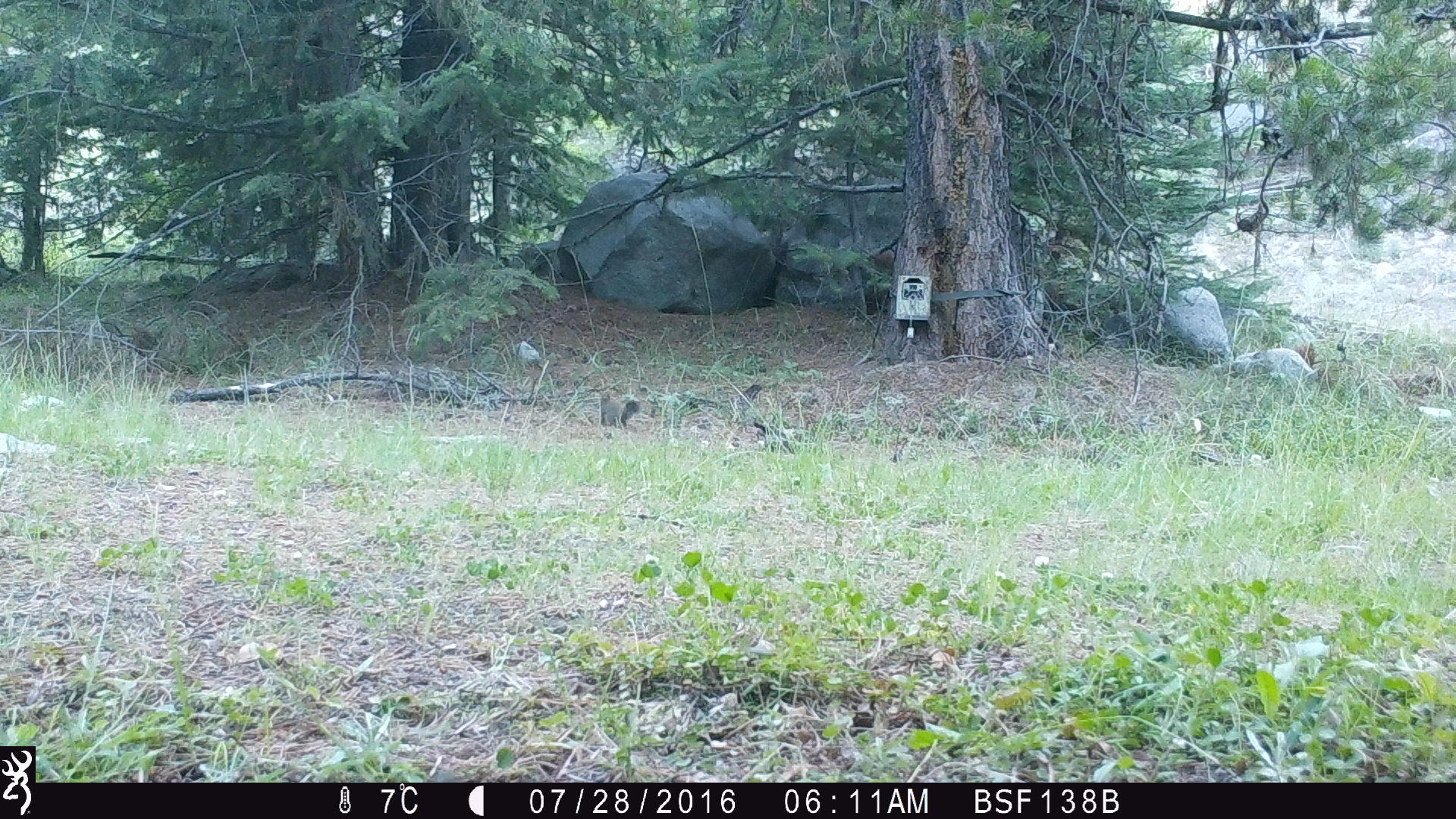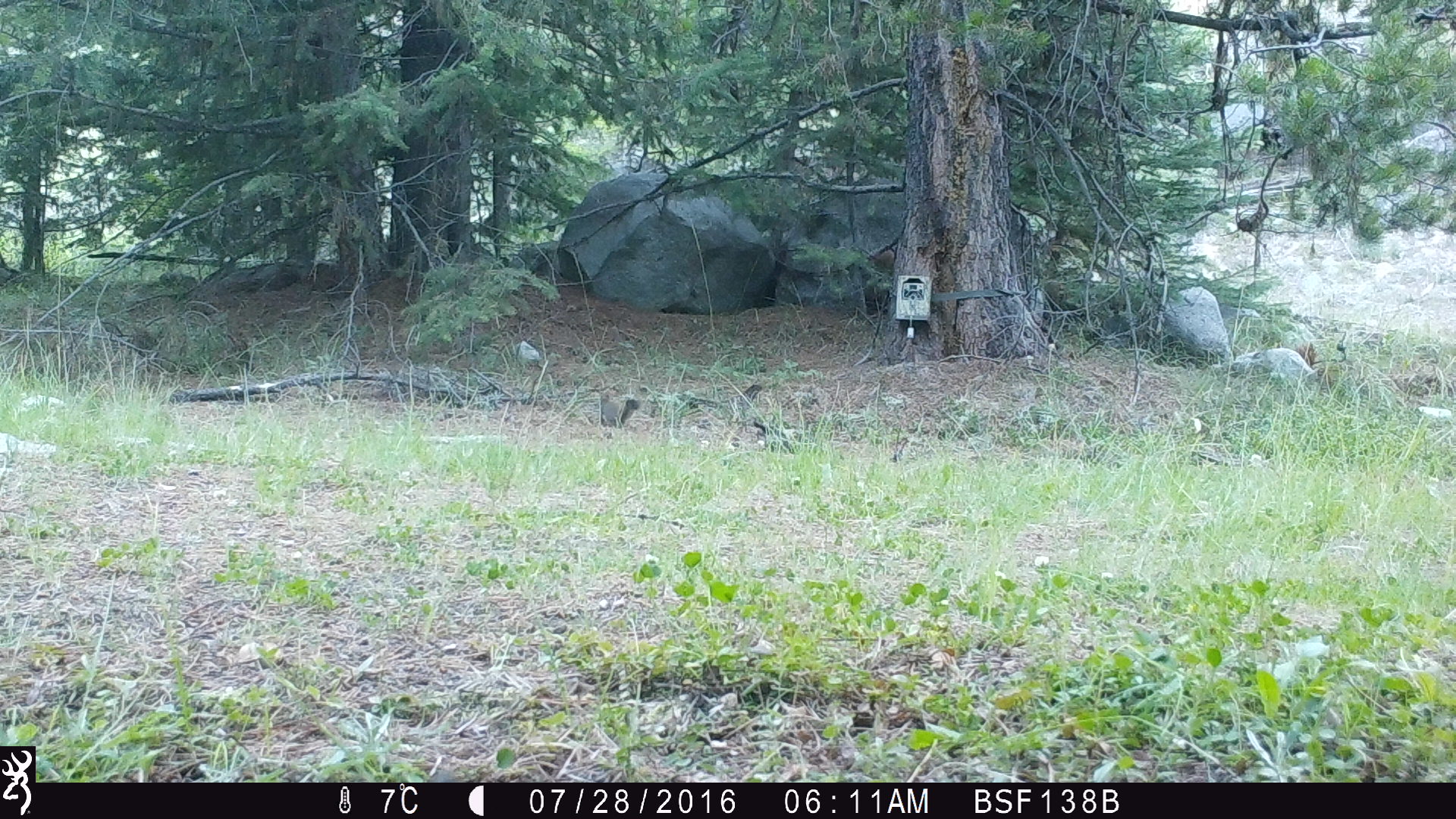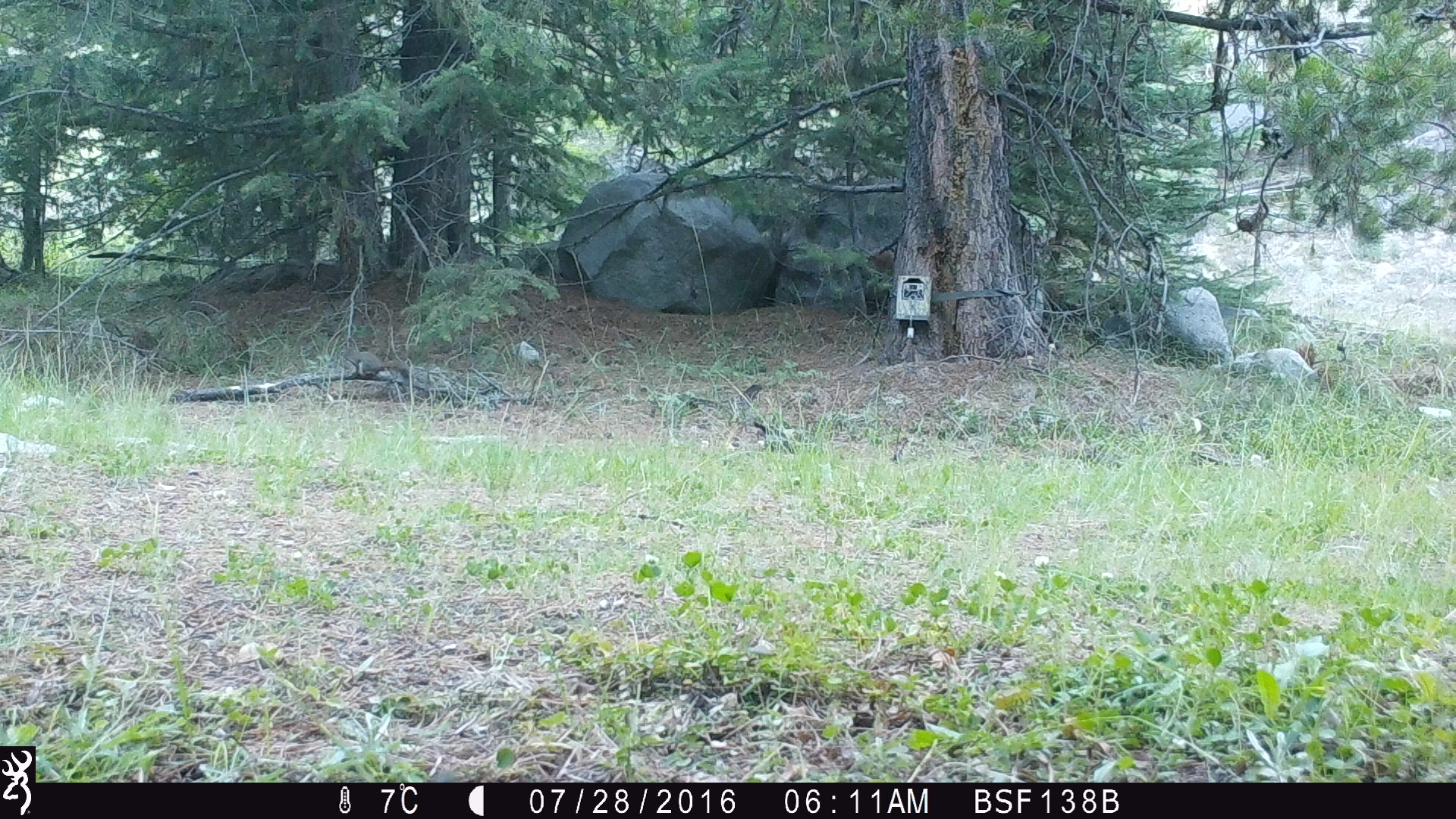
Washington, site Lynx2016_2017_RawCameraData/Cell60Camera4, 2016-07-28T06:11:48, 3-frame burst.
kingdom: Animalia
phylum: Chordata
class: Mammalia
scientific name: Mammalia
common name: small mammal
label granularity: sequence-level